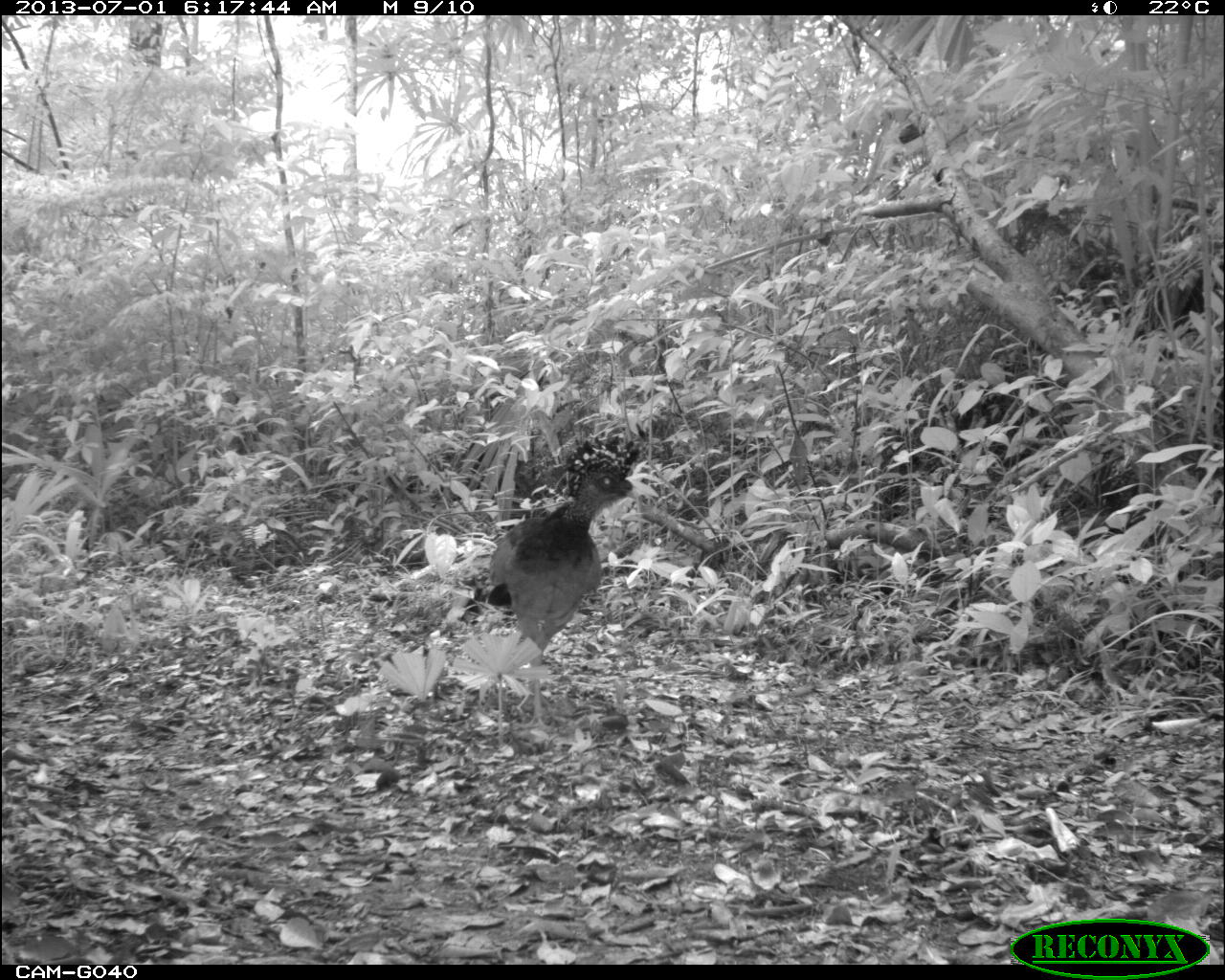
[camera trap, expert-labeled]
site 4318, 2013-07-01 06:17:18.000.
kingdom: Animalia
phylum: Chordata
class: Aves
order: Galliformes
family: Cracidae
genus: Crax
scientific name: Crax rubra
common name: great curassow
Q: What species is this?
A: Crax rubra (great curassow).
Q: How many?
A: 1.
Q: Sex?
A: Female.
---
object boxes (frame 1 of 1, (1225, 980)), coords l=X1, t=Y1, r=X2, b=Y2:
crax rubra: l=482, t=433, r=650, b=734